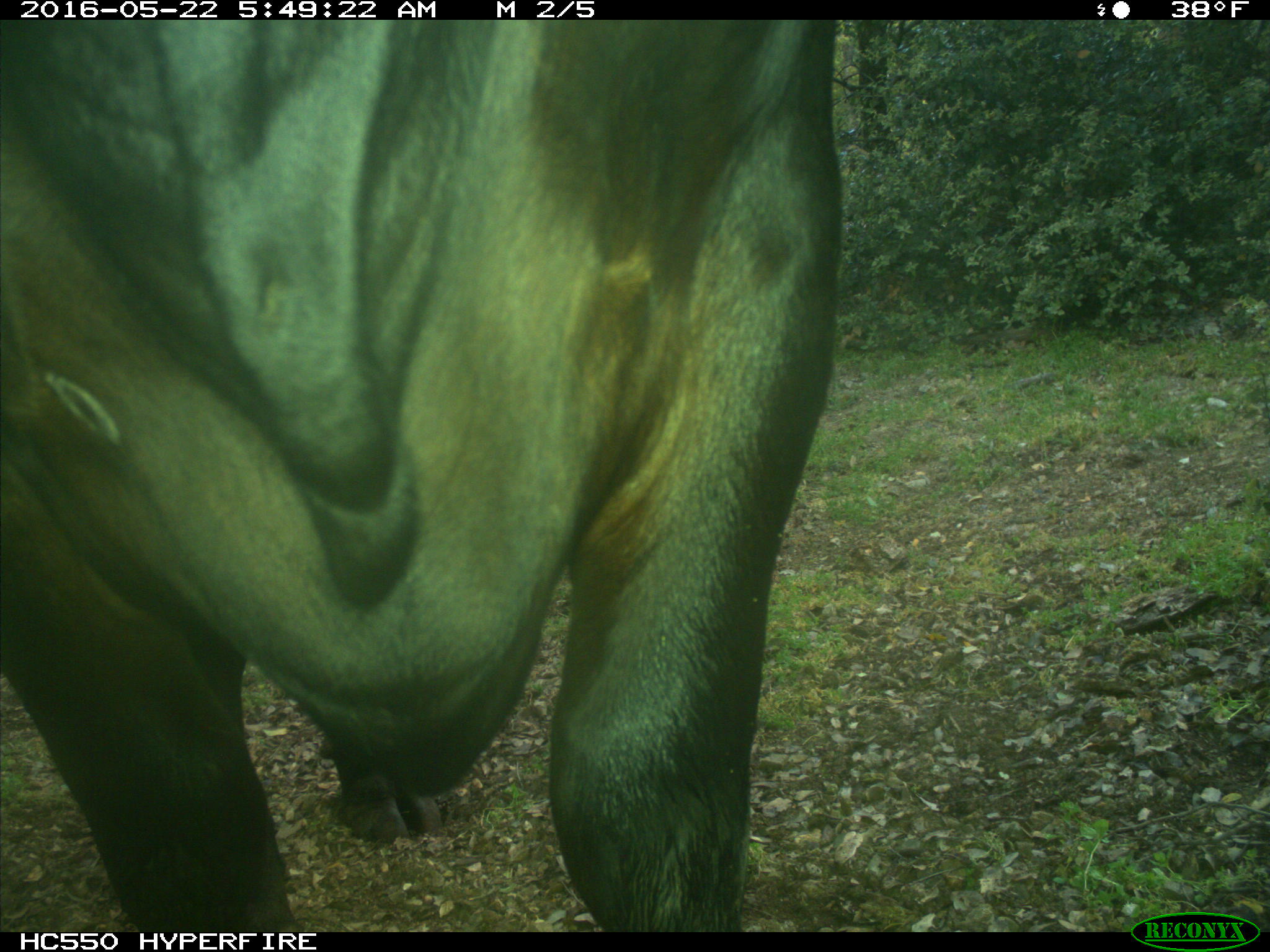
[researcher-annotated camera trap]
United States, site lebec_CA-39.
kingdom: Animalia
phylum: Chordata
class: Mammalia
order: Artiodactyla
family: Bovidae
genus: Bos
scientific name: Bos taurus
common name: domestic cow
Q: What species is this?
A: Bos taurus (domestic cow).